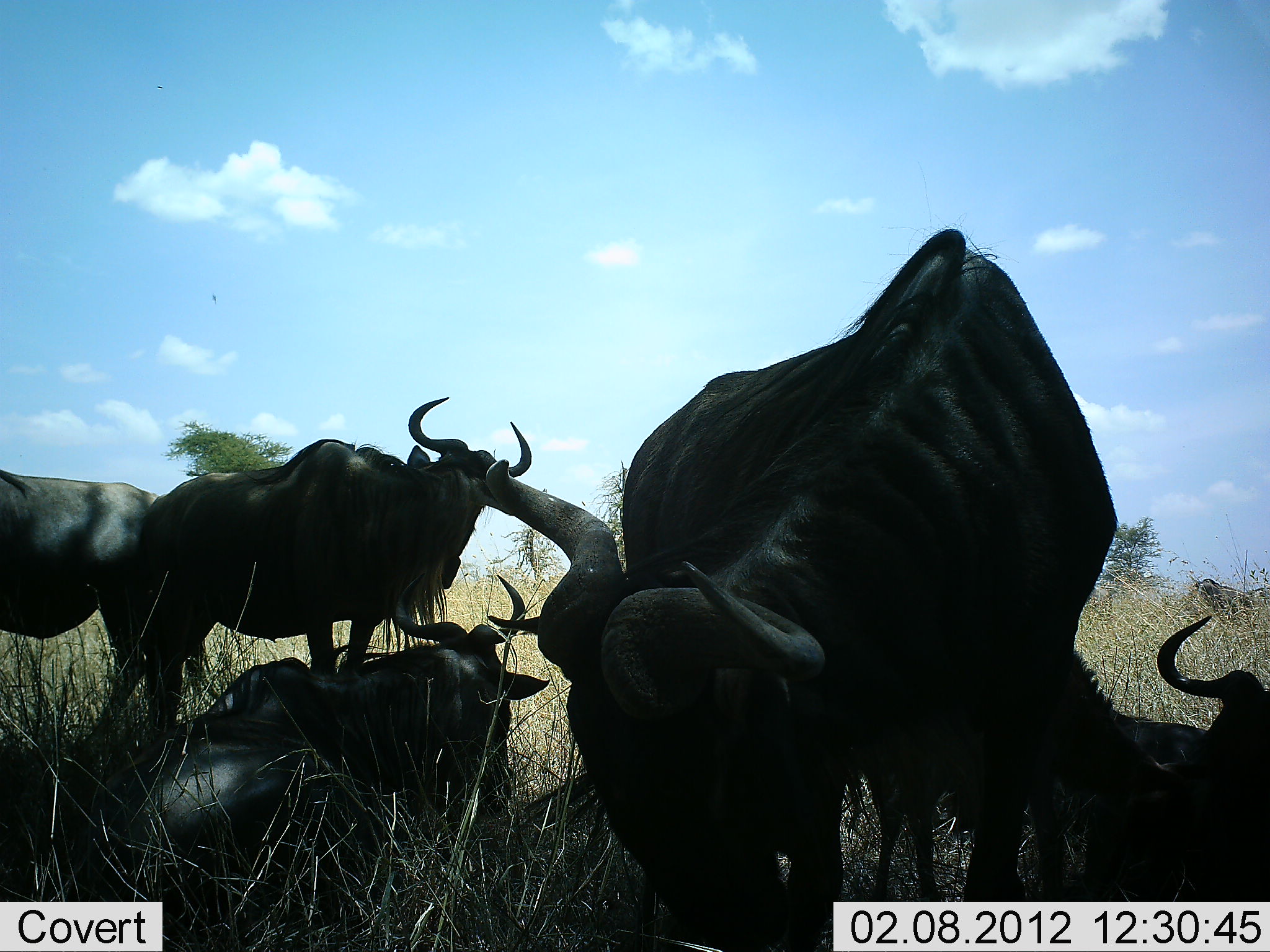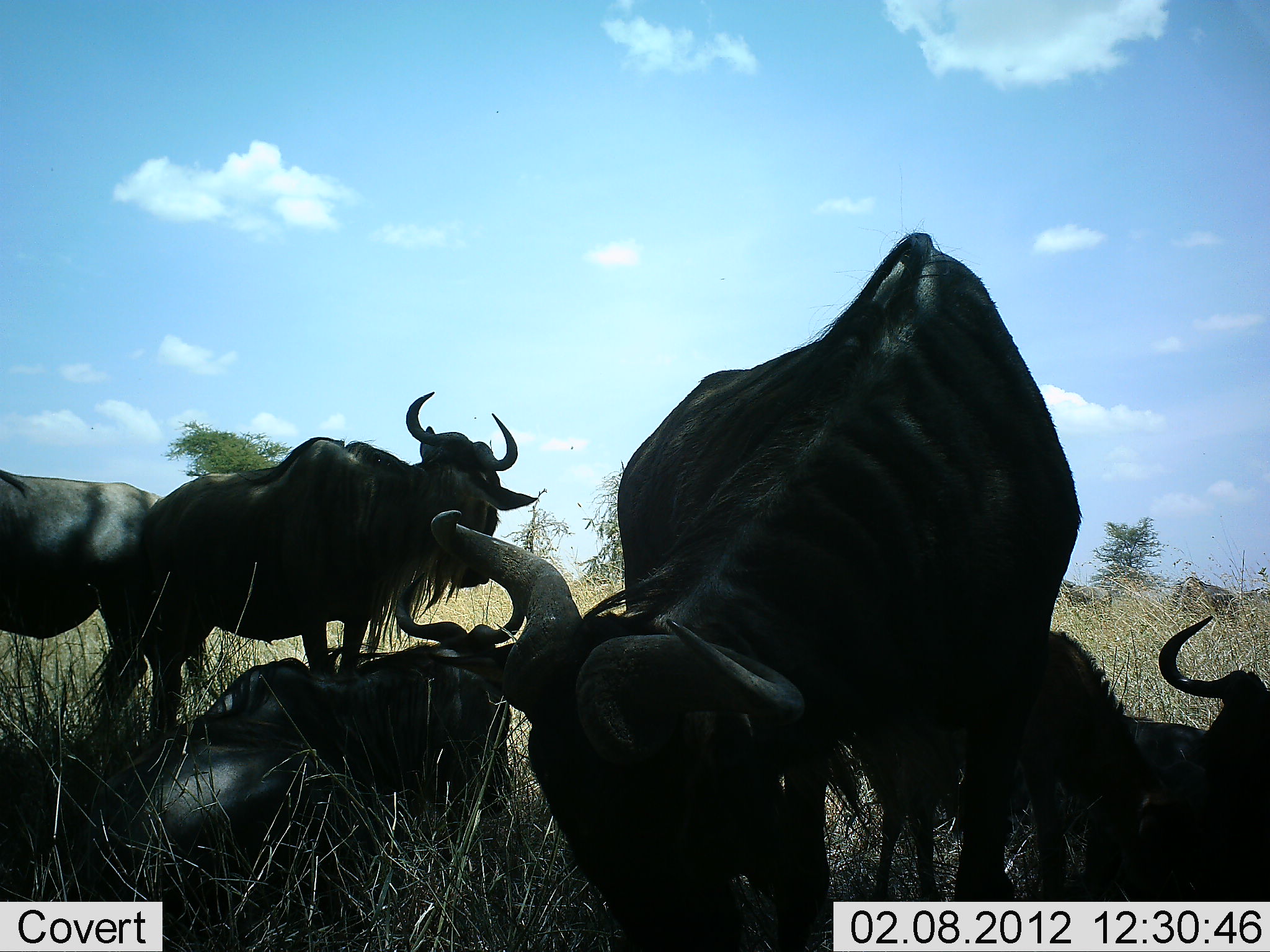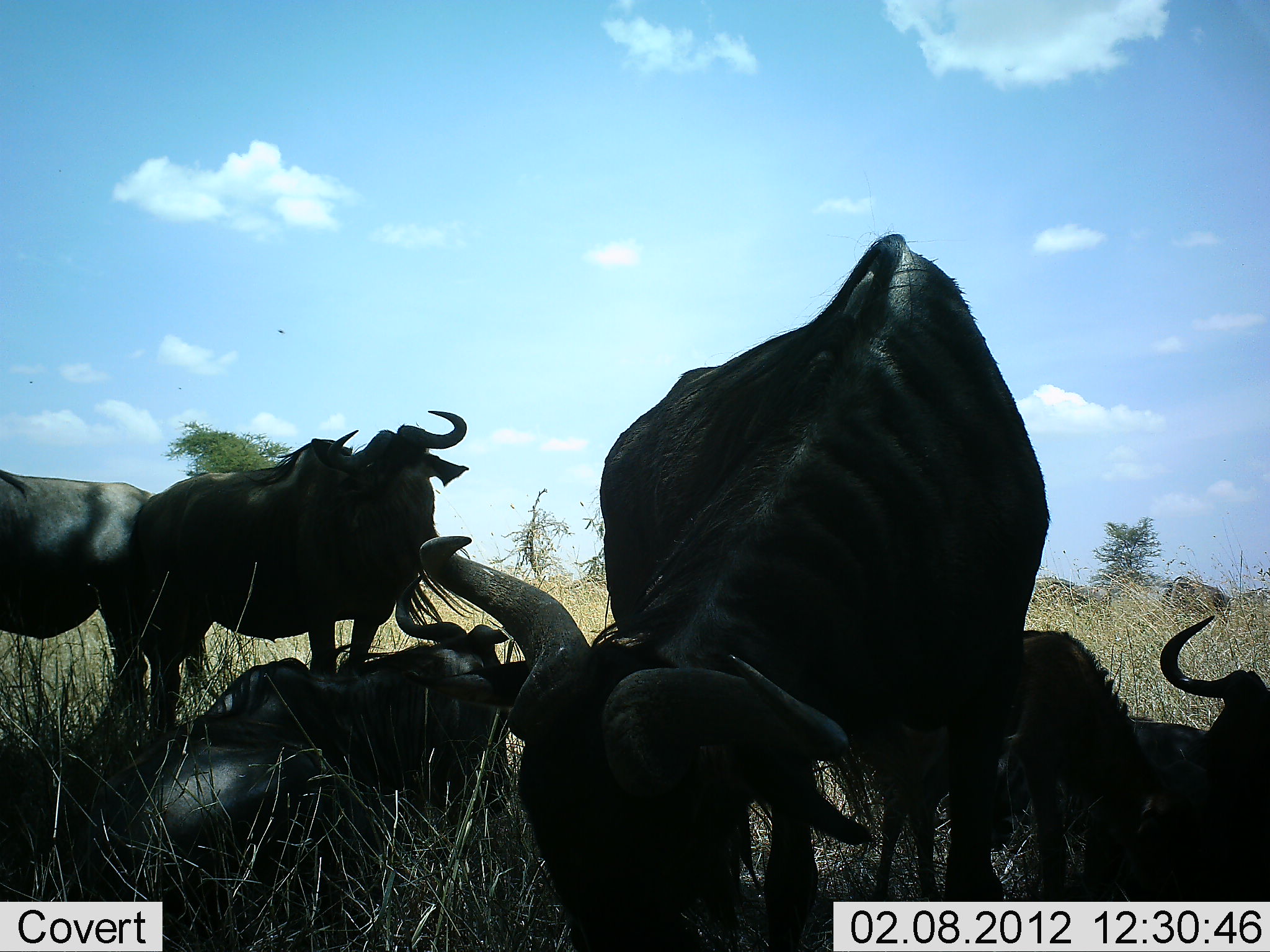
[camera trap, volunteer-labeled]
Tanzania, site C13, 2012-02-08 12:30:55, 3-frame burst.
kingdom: Animalia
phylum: Chordata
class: Mammalia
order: Artiodactyla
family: Bovidae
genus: Connochaetes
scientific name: Connochaetes taurinus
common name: blue wildebeest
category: wildebeest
Wildebeest (blue wildebeest) (Connochaetes taurinus), count 6. Behavior (volunteer vote fractions): standing 68%, resting 95%, moving 16%, interacting 16%. Young present (vote fraction): 16%. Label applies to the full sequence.